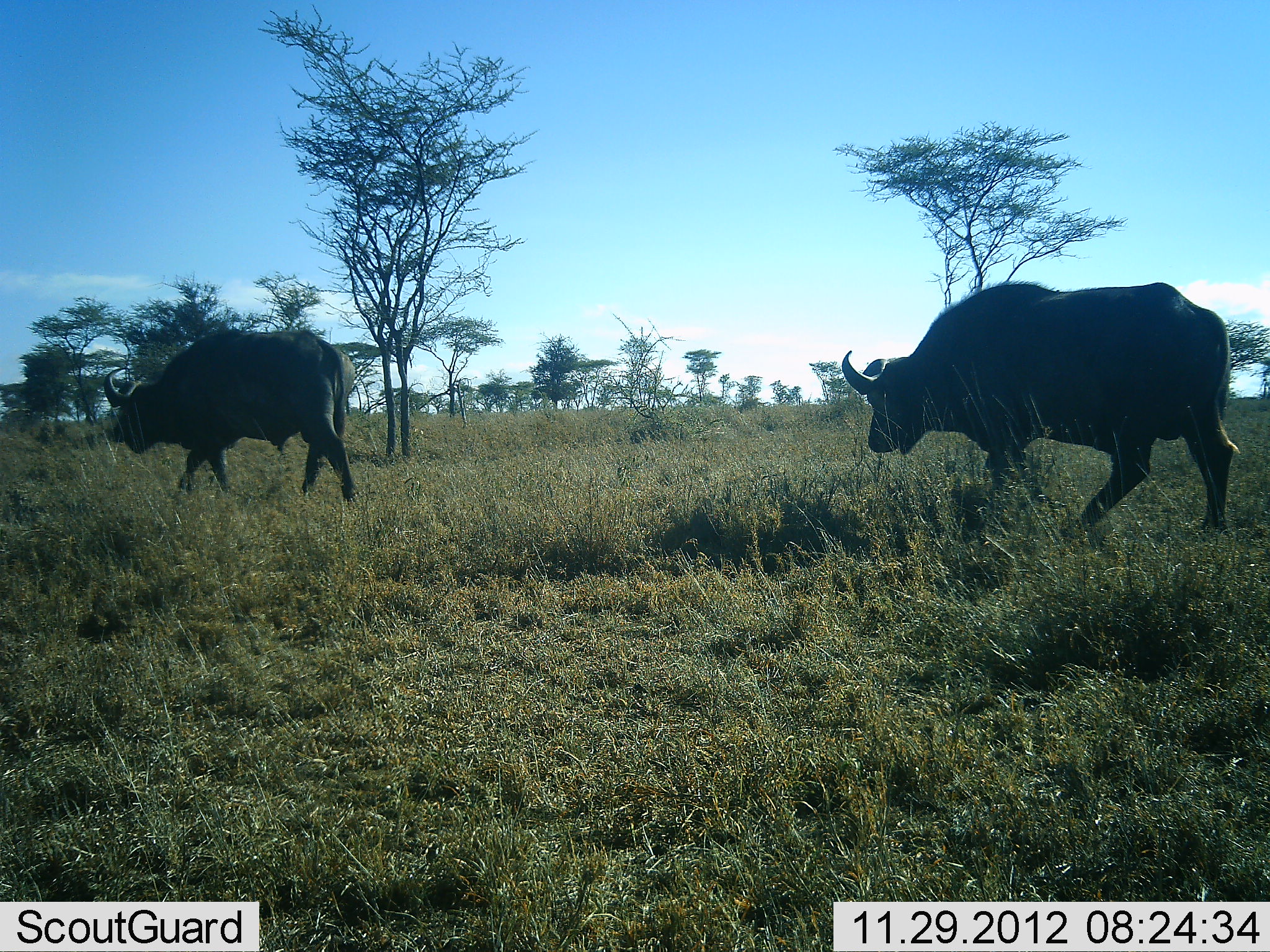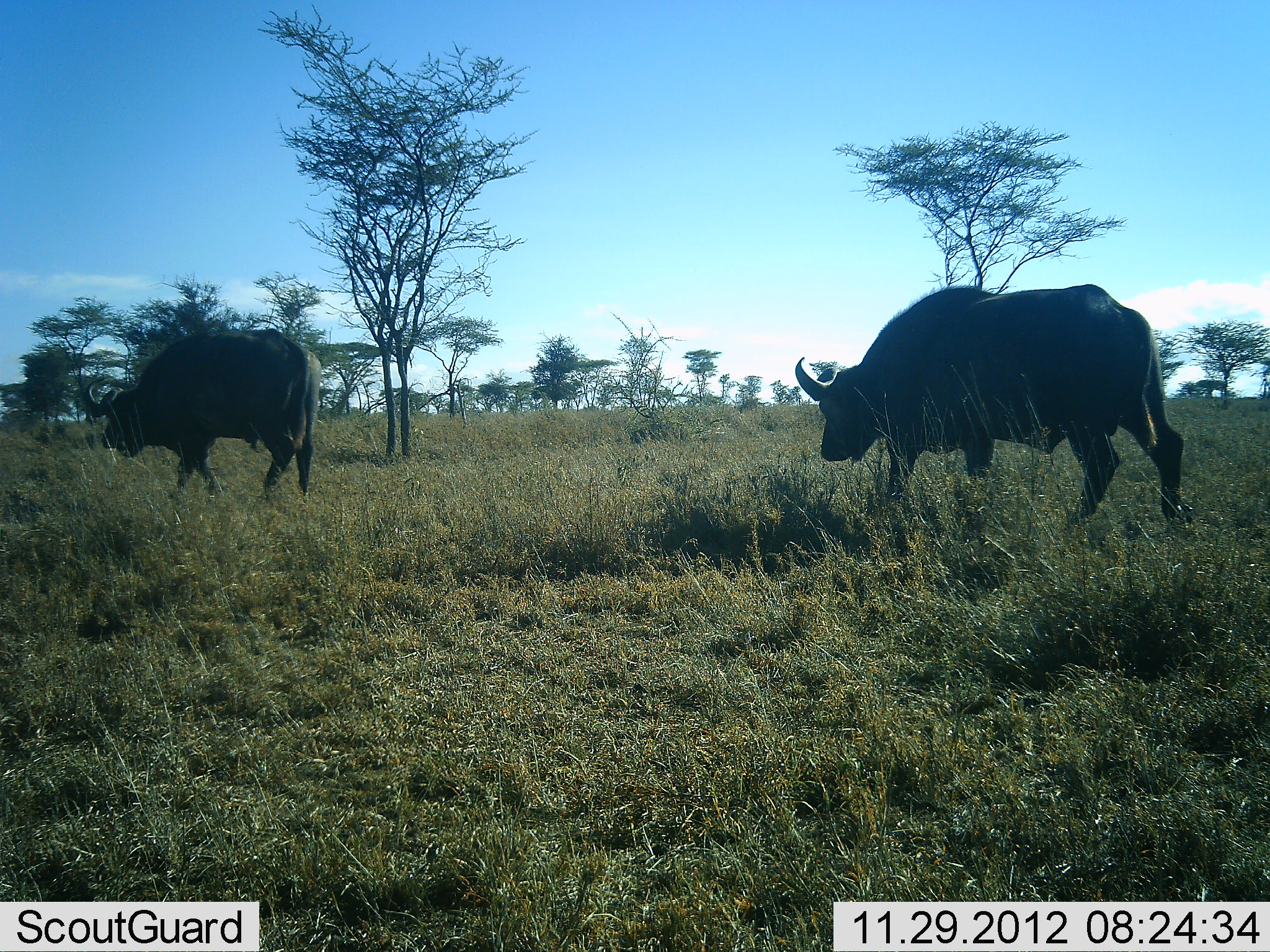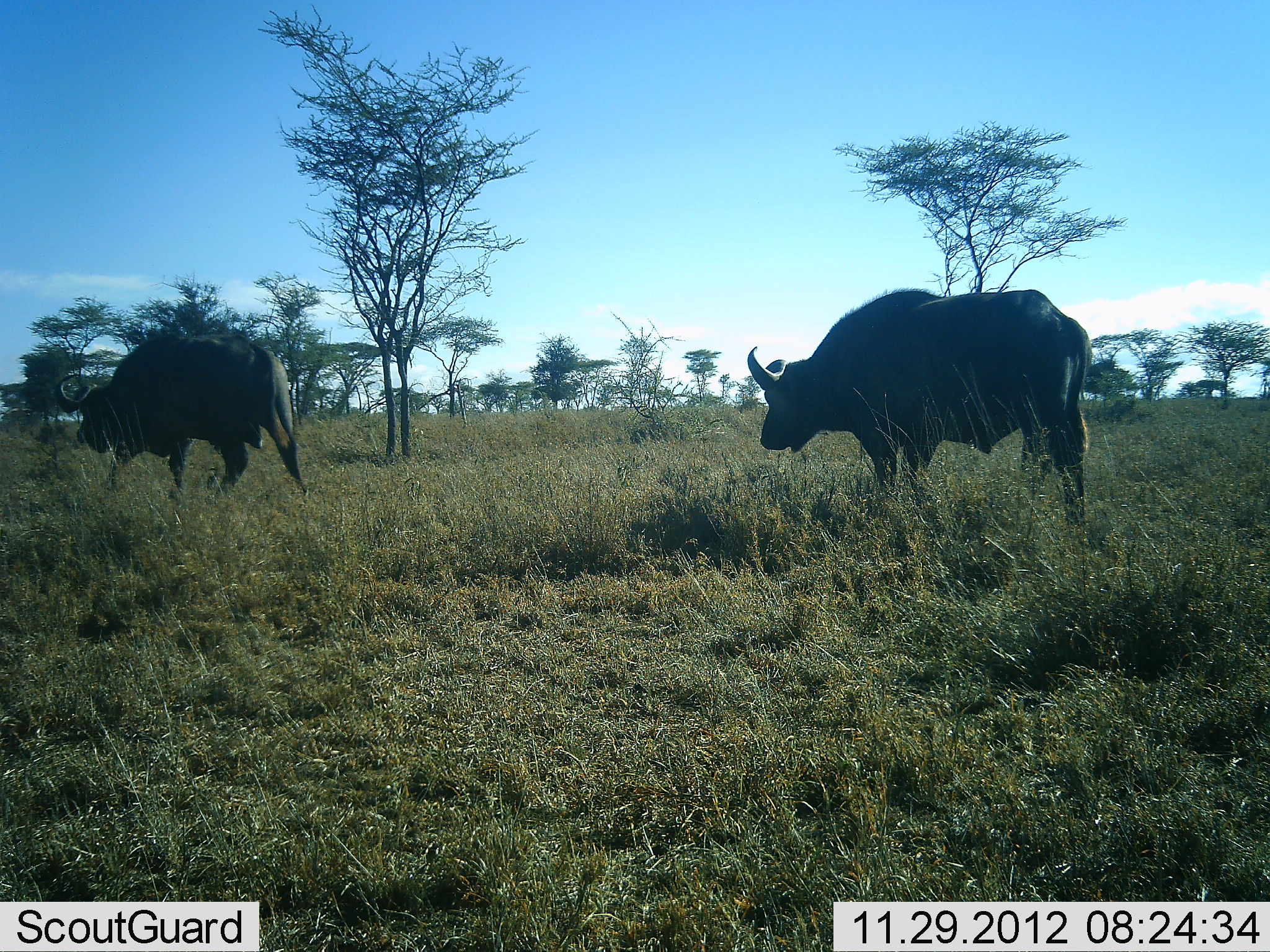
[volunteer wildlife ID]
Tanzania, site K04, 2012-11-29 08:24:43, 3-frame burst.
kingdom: Animalia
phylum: Chordata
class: Mammalia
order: Artiodactyla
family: Bovidae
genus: Syncerus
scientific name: Syncerus caffer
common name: cape buffalo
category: buffalo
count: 2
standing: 10%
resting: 0%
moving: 100%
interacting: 0%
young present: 0%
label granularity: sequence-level